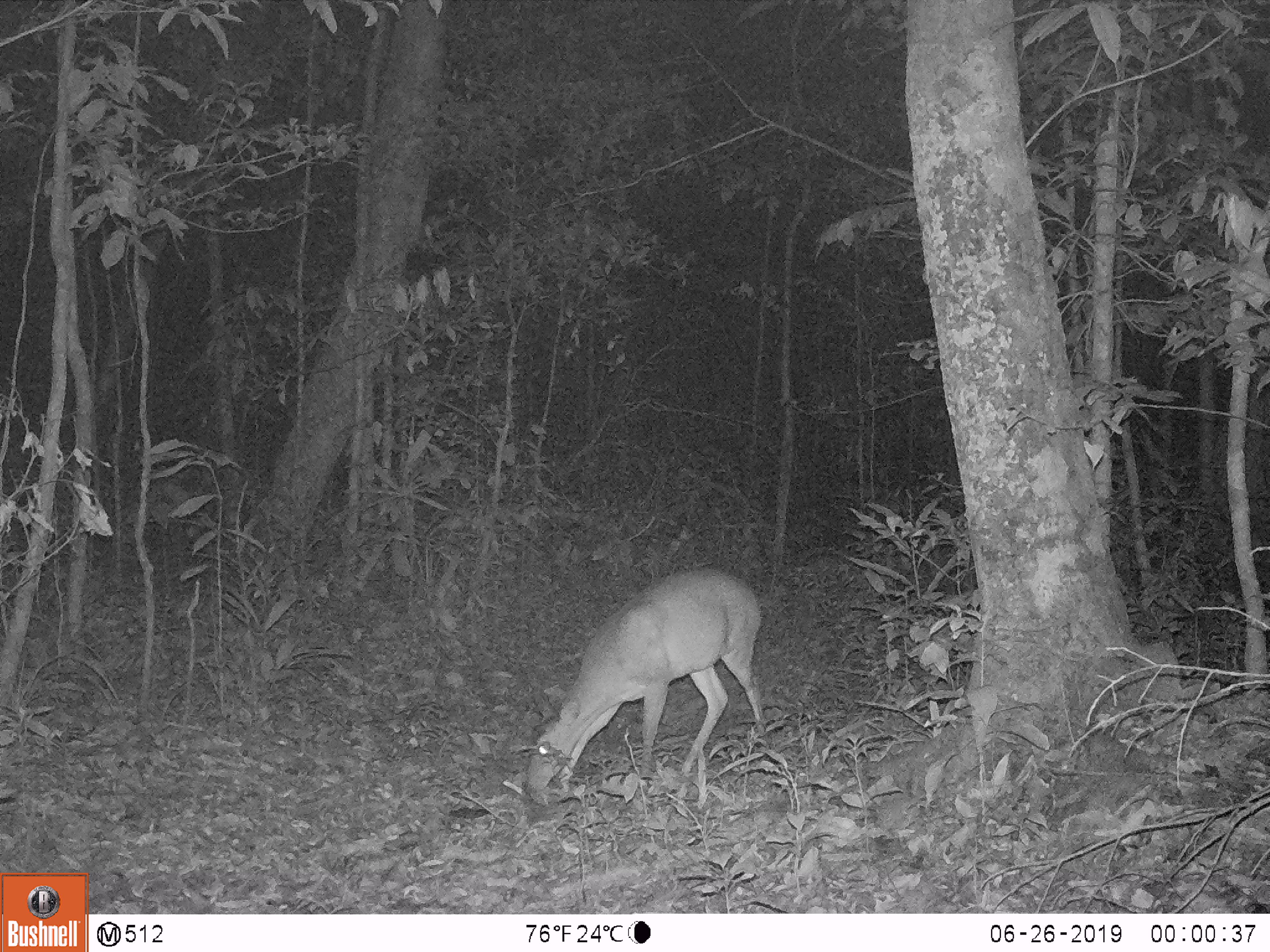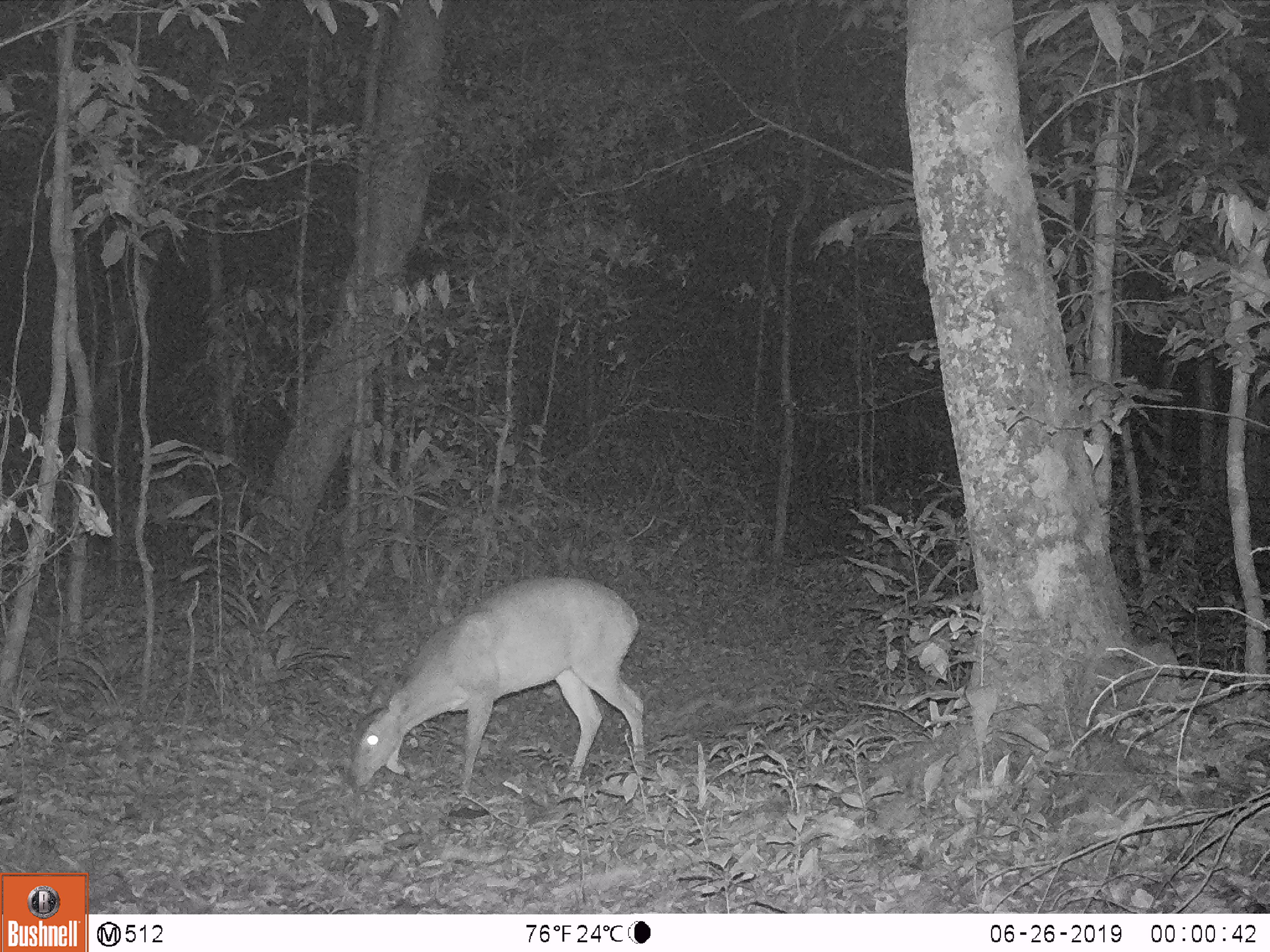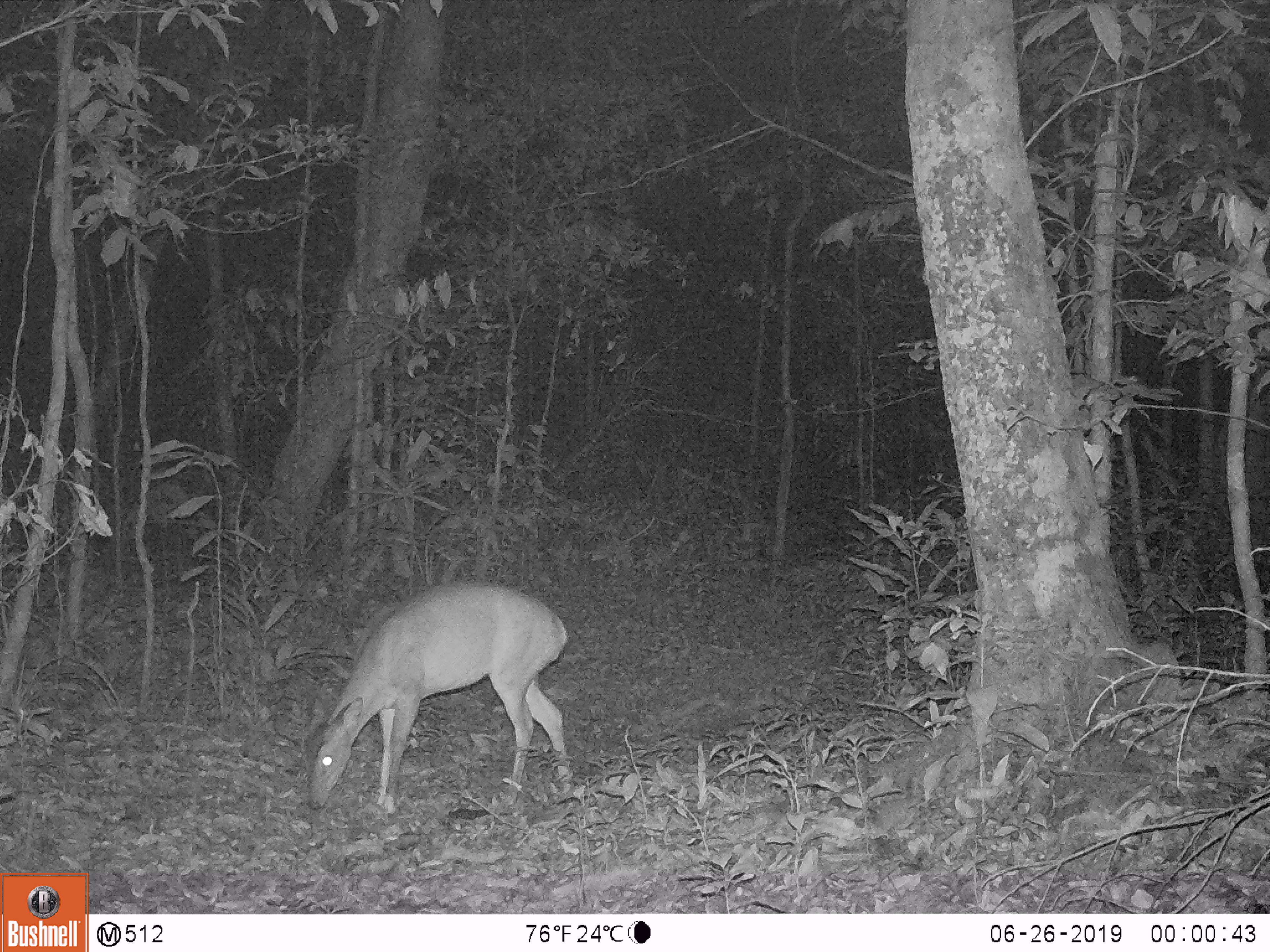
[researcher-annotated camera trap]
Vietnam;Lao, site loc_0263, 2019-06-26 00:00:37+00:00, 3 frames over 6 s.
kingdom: Animalia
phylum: Chordata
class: Mammalia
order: Artiodactyla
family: Cervidae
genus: Muntiacus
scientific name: Muntiacus vuquangensis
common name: large-antlered muntjac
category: large antlered muntjac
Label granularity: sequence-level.